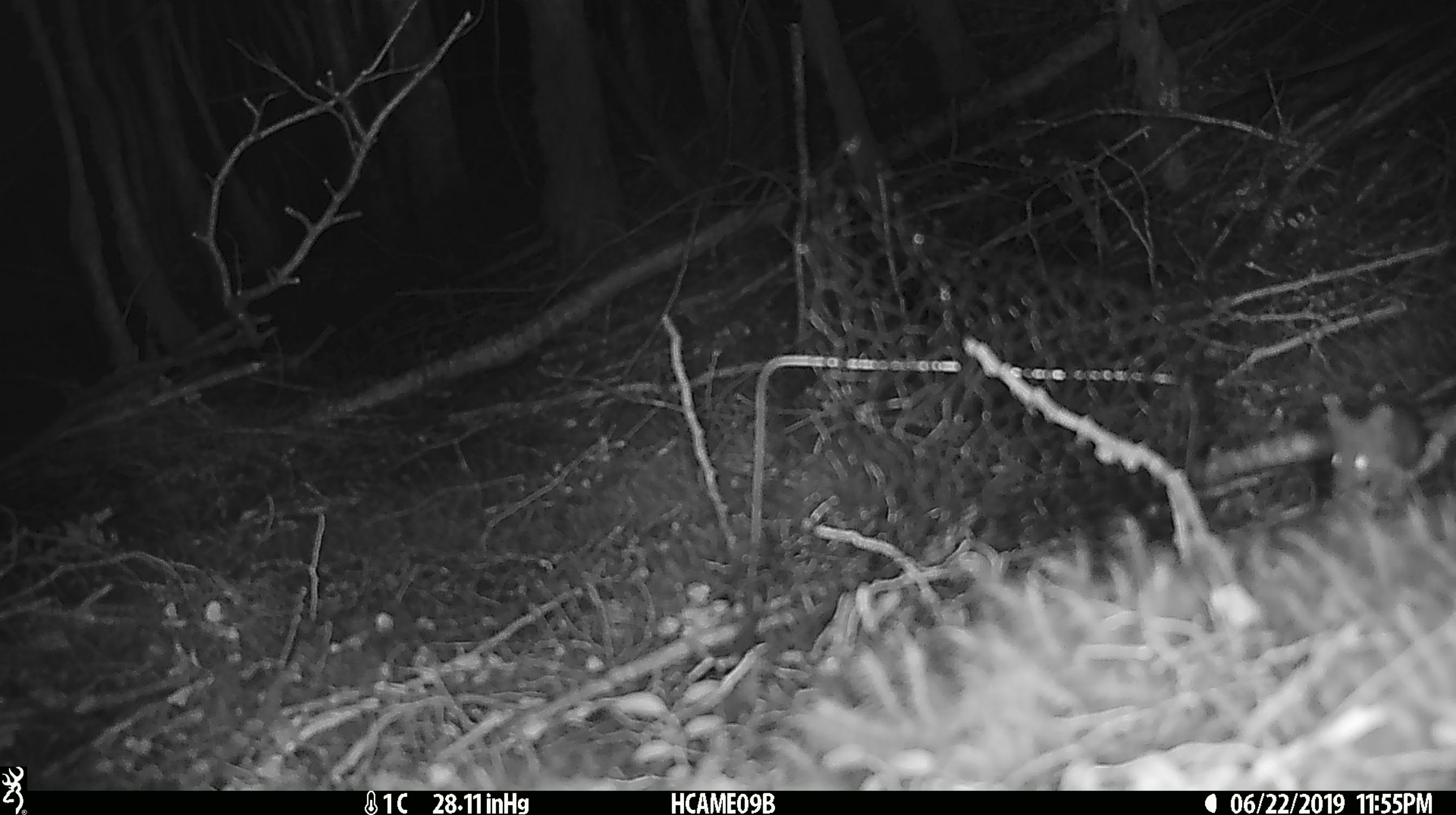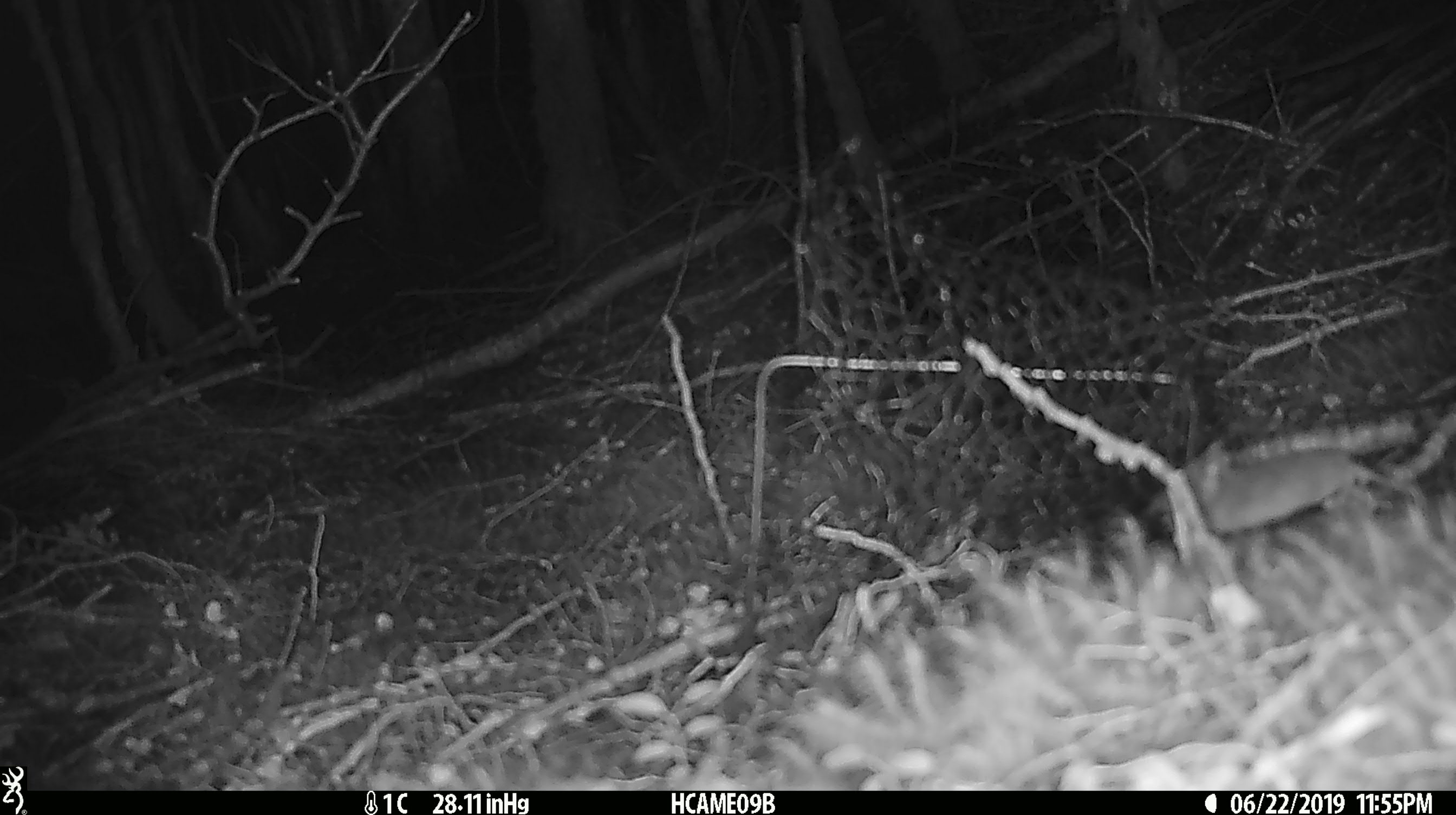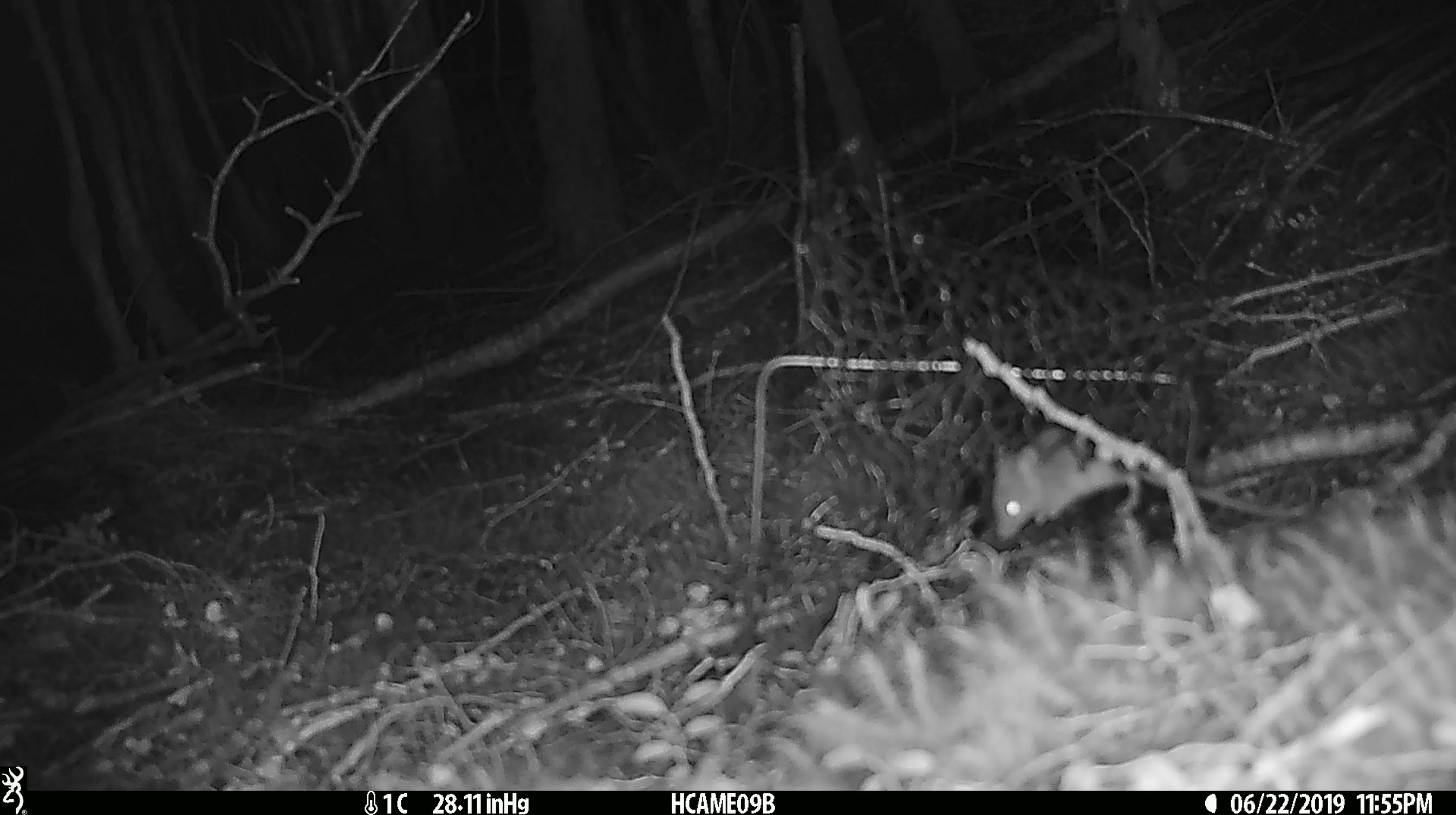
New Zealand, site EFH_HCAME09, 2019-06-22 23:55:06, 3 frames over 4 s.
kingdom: Animalia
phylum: Chordata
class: Mammalia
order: Rodentia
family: Muridae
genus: Mus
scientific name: Mus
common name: mouse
Mouse (Mus).